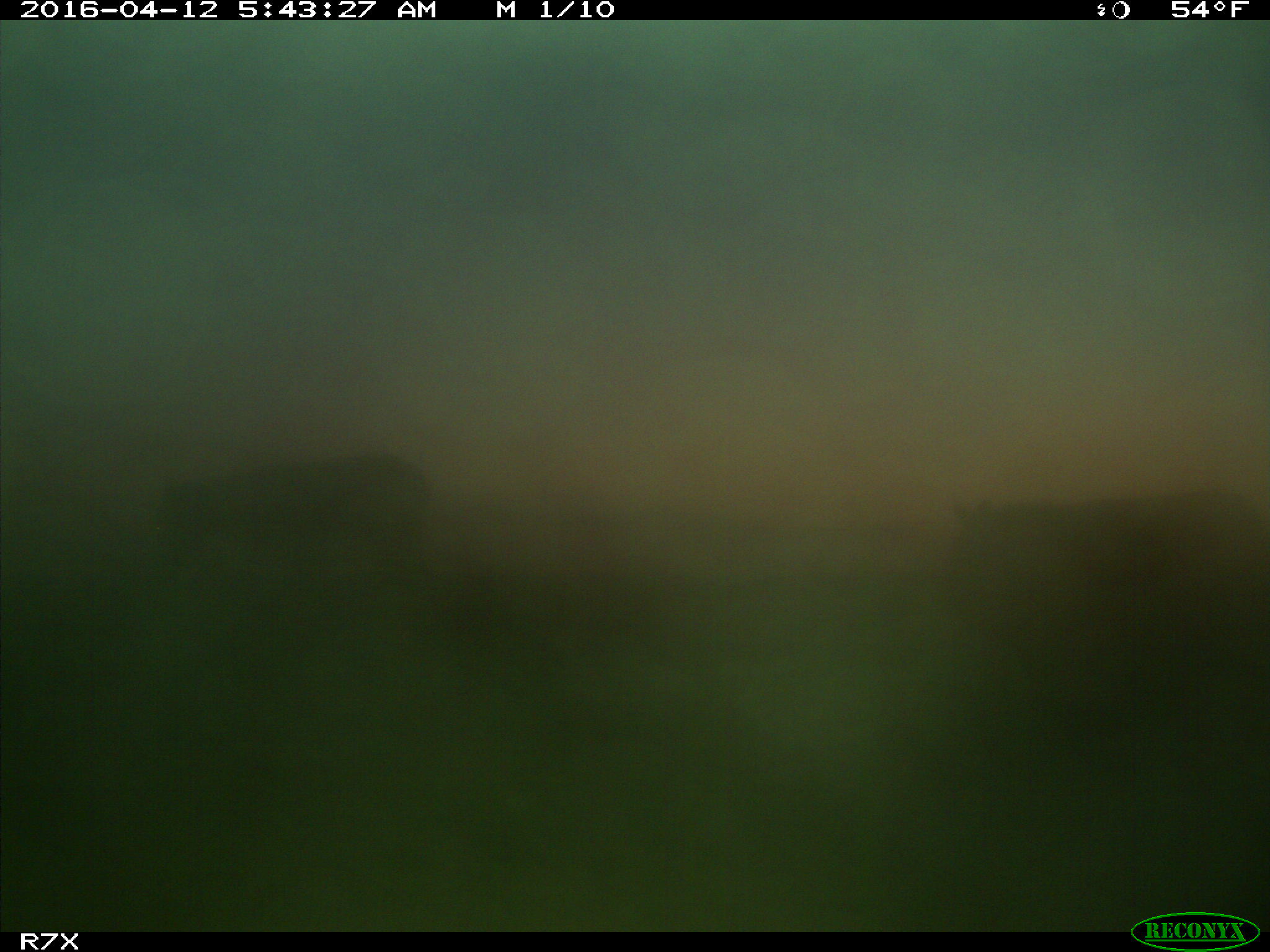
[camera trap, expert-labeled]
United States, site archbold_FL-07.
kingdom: Animalia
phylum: Chordata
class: Mammalia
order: Artiodactyla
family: Bovidae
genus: Bos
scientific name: Bos taurus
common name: domestic cow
Bos taurus (domestic cow).